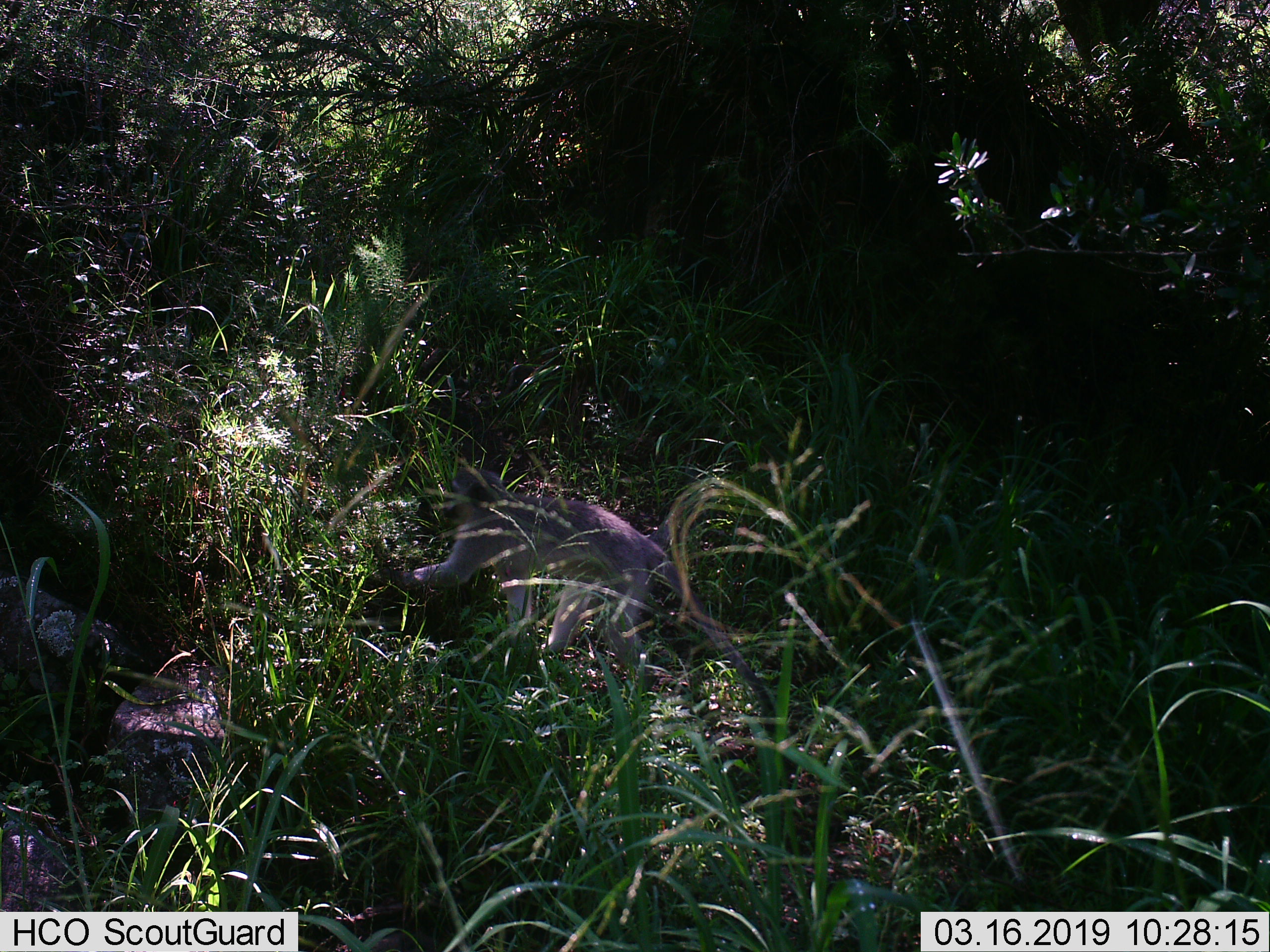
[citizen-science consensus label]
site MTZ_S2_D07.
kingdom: Animalia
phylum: Chordata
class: Mammalia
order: Primates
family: Cercopithecidae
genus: Chlorocebus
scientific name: Chlorocebus pygerythrus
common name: vervet monkey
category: monkeyvervet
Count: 1.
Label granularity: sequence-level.